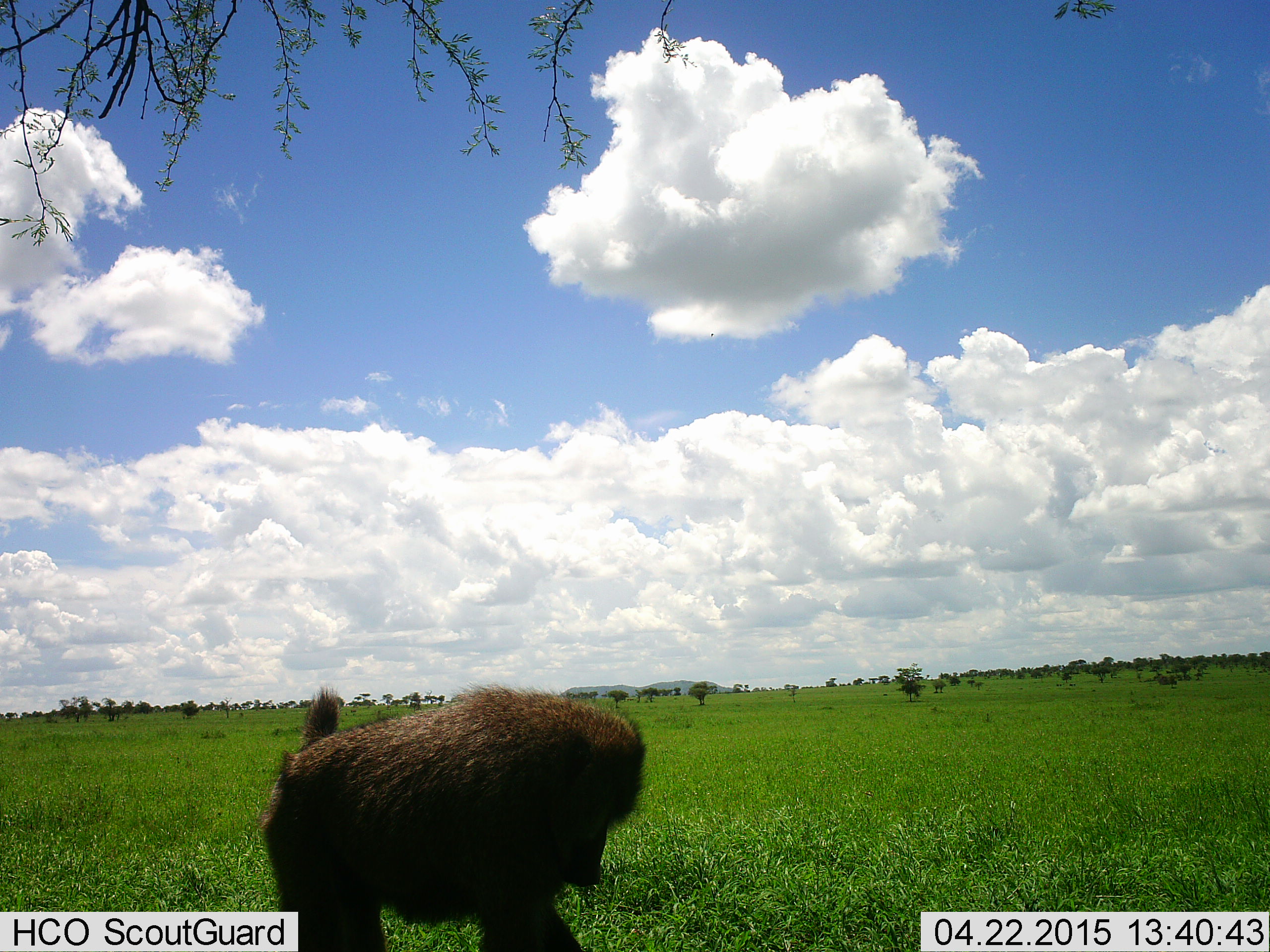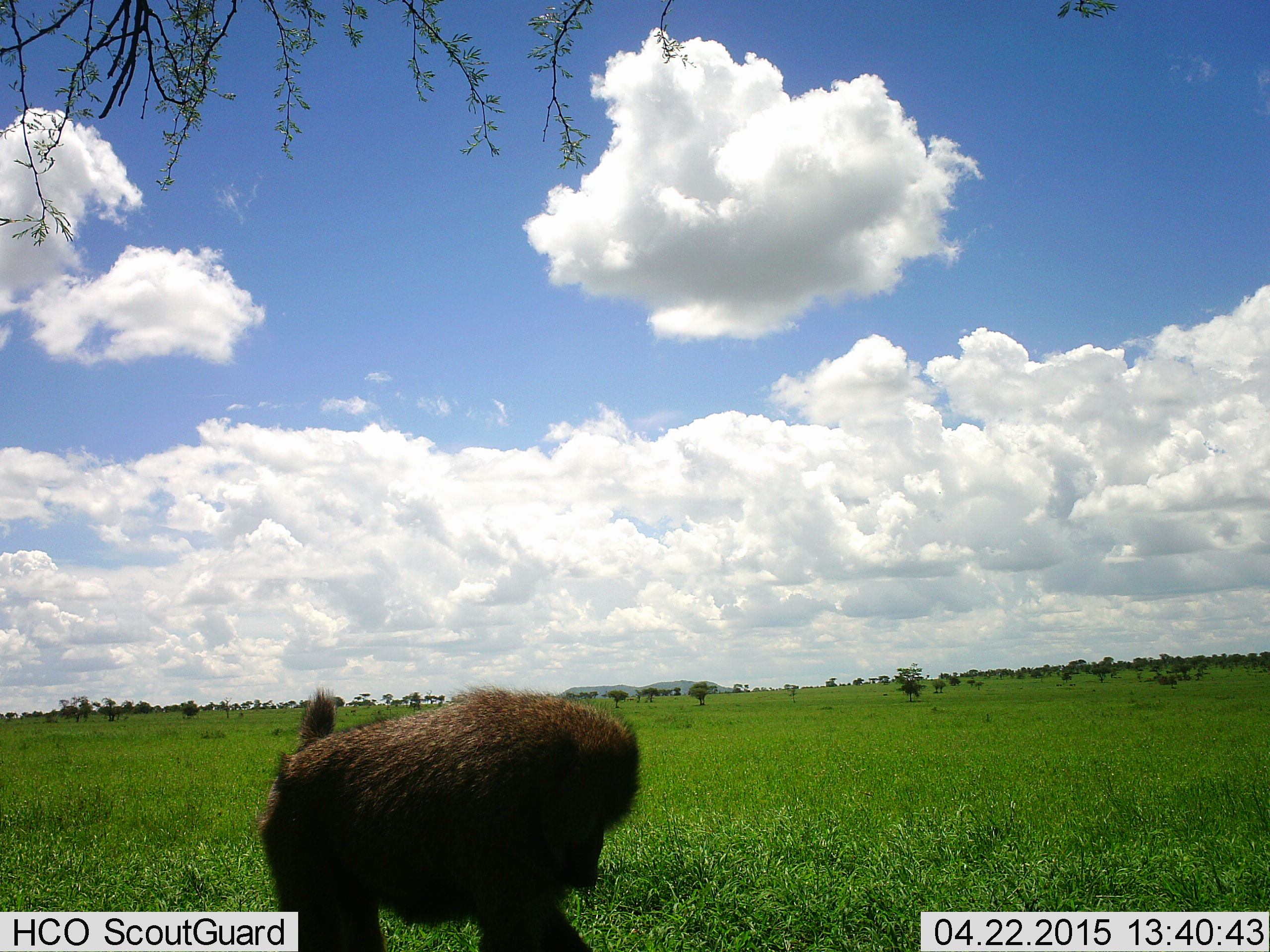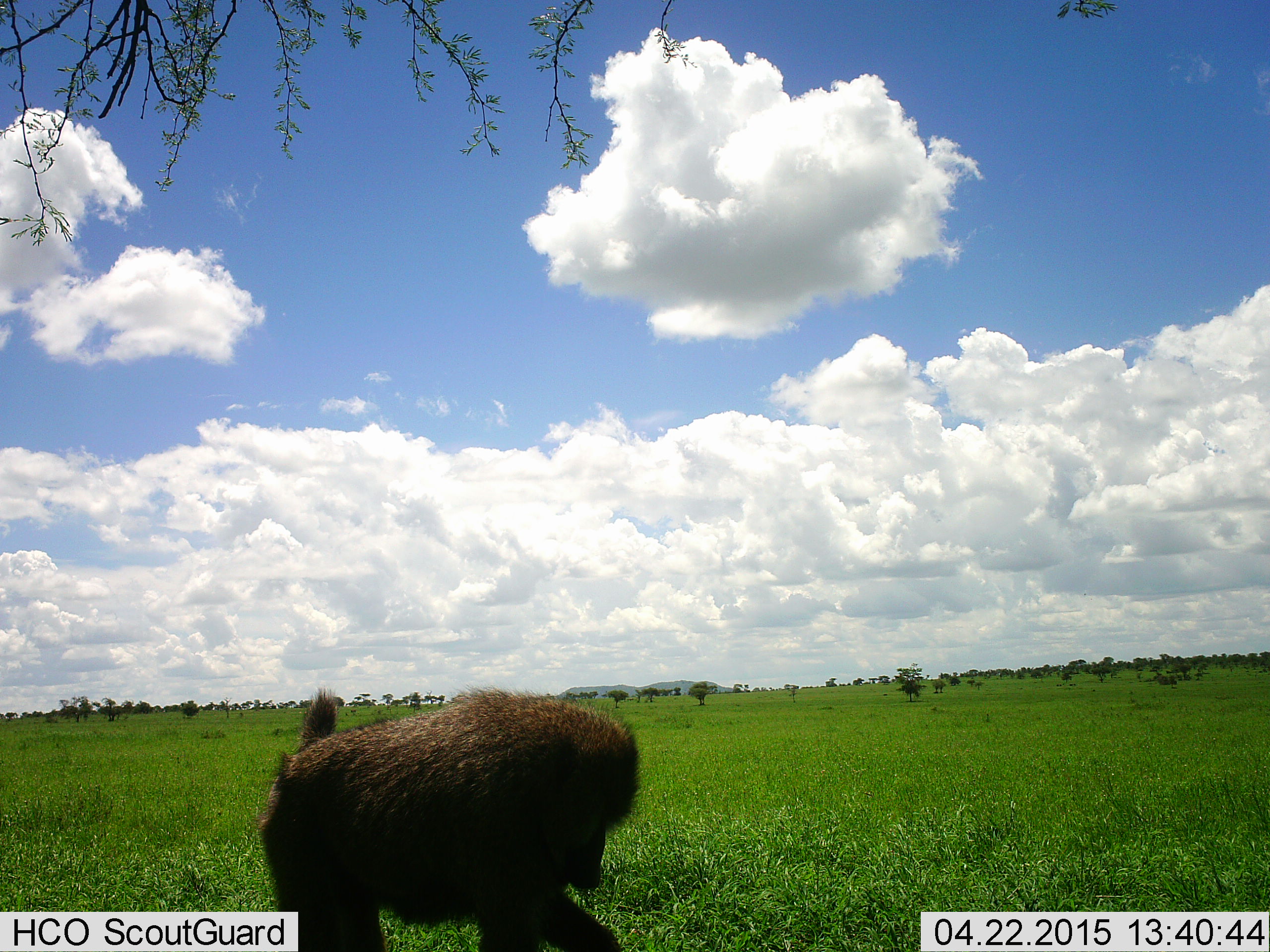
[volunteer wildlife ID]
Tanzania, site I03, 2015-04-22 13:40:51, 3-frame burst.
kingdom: Animalia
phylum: Chordata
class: Mammalia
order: Primates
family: Cercopithecidae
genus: Papio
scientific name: Papio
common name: baboon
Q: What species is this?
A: Baboon (Papio).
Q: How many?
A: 1.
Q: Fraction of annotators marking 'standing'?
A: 40%.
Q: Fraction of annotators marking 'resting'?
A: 30%.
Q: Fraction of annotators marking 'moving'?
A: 10%.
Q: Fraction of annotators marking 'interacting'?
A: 0%.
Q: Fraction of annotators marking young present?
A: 0%.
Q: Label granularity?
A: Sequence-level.